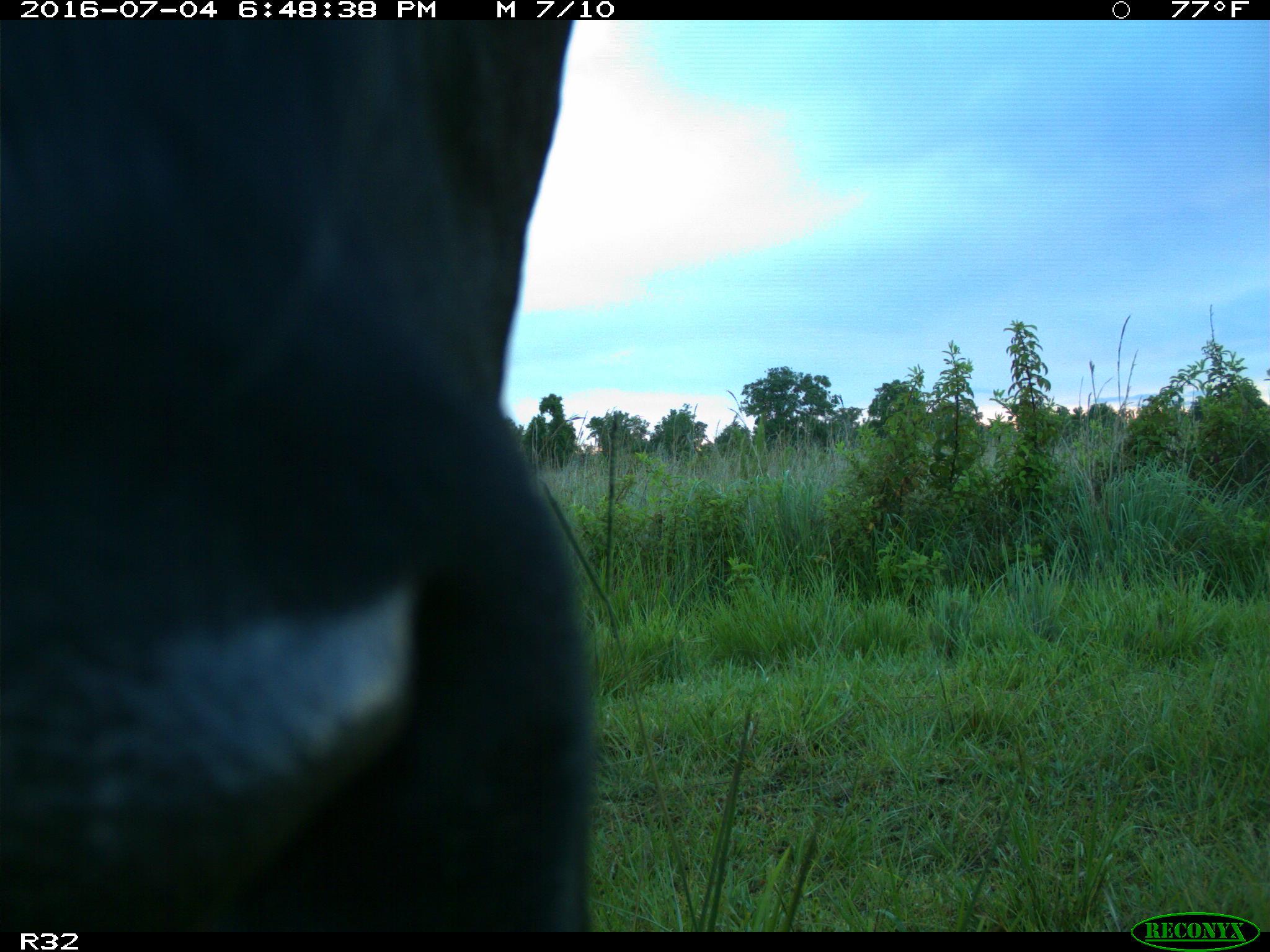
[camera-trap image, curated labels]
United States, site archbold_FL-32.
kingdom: Animalia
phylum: Chordata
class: Mammalia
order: Artiodactyla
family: Bovidae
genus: Bos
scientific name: Bos taurus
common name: domestic cow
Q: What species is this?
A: Bos taurus (domestic cow).